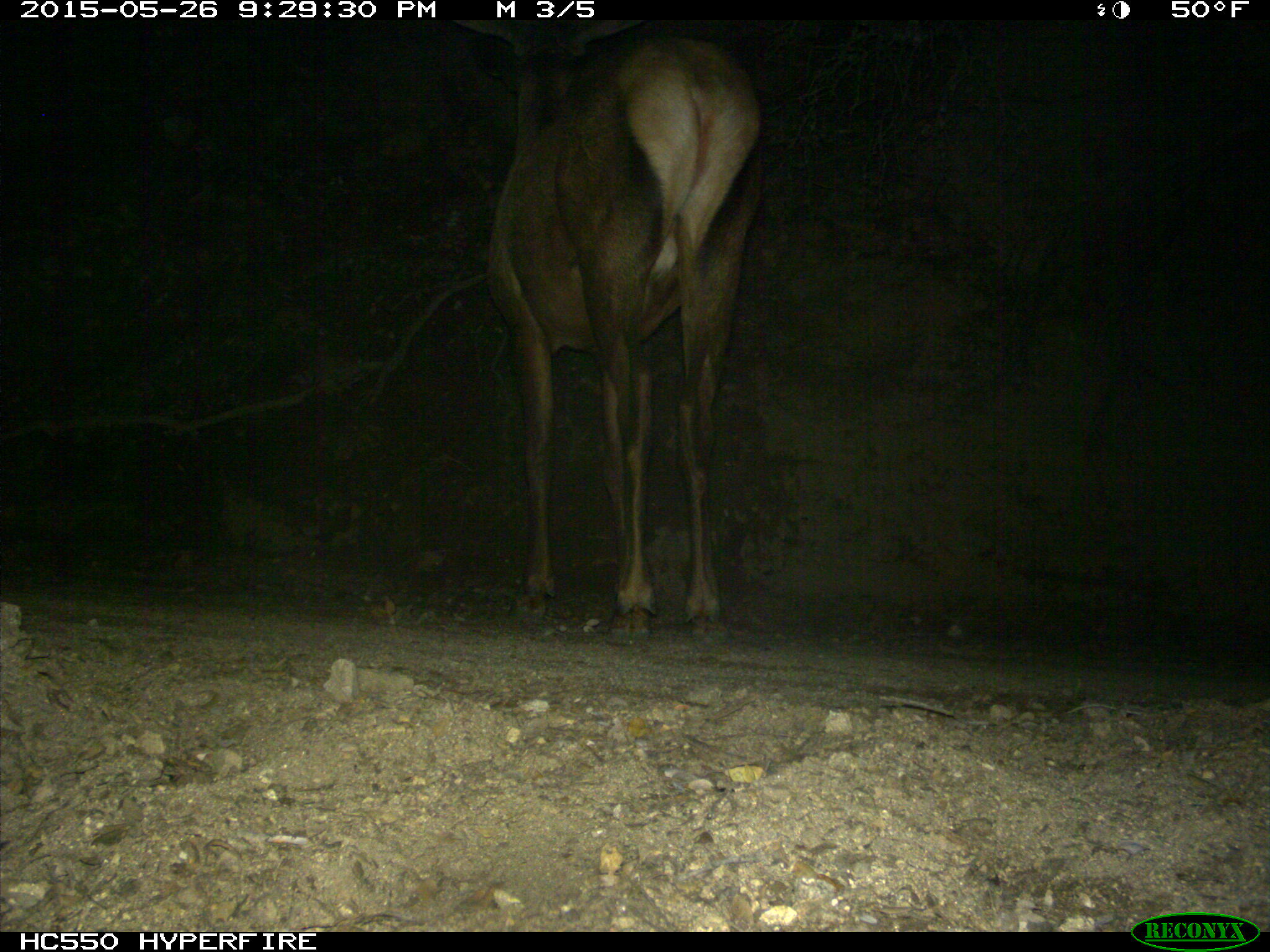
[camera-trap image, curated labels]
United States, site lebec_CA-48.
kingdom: Animalia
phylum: Chordata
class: Mammalia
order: Artiodactyla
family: Cervidae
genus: Cervus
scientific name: Cervus canadensis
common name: elk